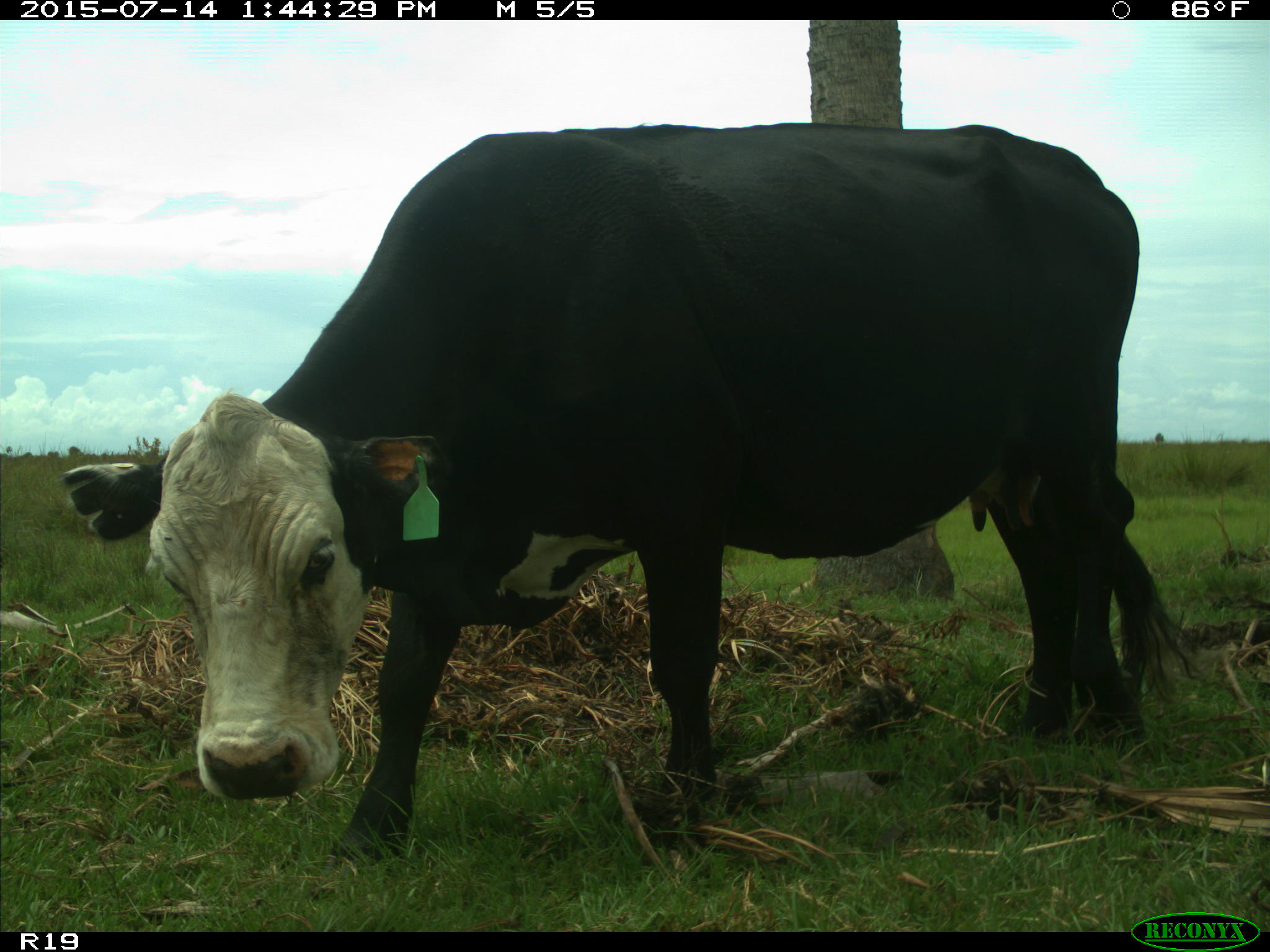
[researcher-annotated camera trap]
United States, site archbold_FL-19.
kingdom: Animalia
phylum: Chordata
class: Mammalia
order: Artiodactyla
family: Bovidae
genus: Bos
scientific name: Bos taurus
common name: domestic cow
Bos taurus (domestic cow).